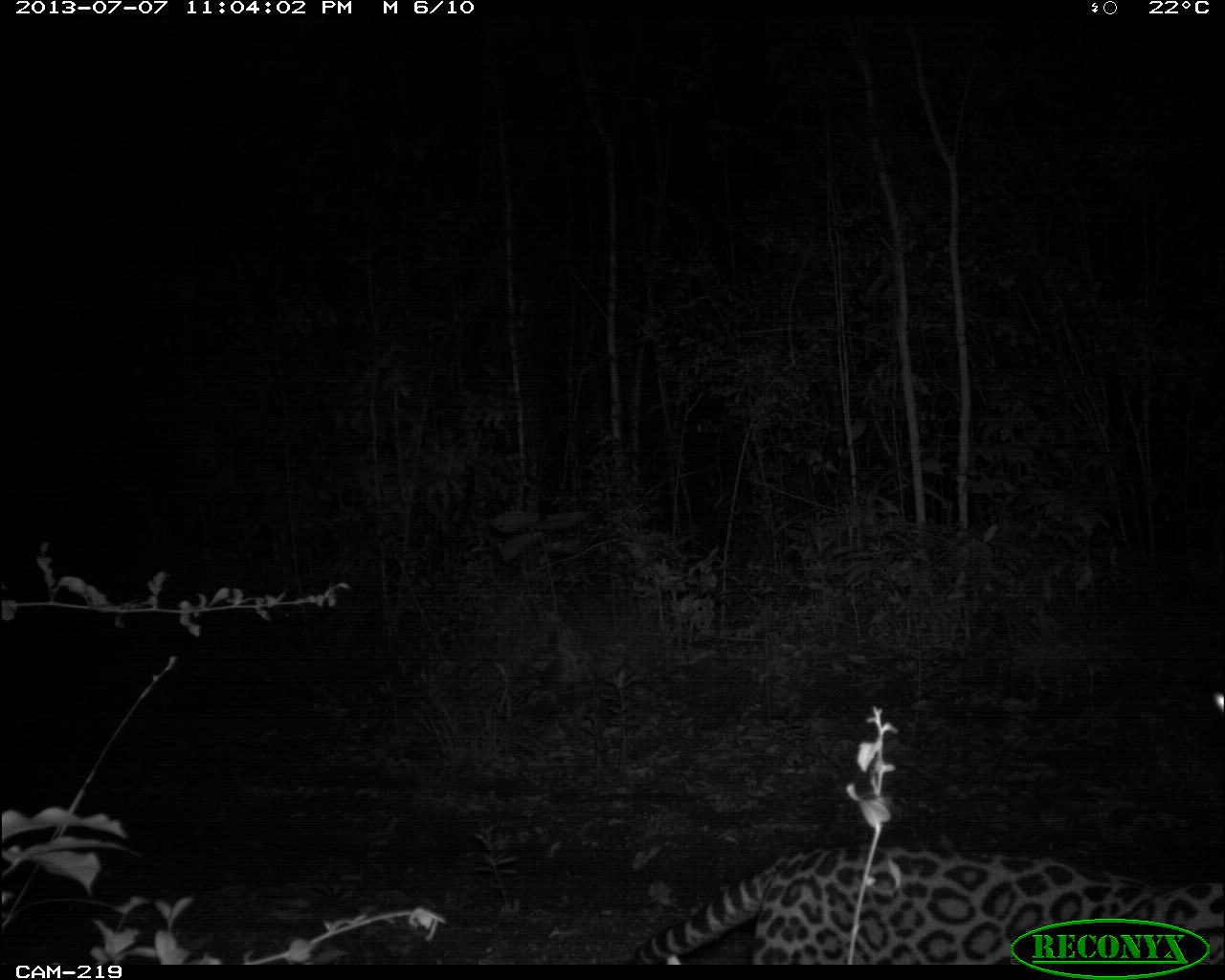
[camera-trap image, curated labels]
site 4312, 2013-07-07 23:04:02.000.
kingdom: Animalia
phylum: Chordata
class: Mammalia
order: Carnivora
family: Felidae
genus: Leopardus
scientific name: Leopardus pardalis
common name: ocelot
Leopardus pardalis (ocelot), count 1, sex female.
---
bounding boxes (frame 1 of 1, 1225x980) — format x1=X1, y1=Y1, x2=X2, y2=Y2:
leopardus pardalis: x1=629, y1=834, x2=1225, y2=965